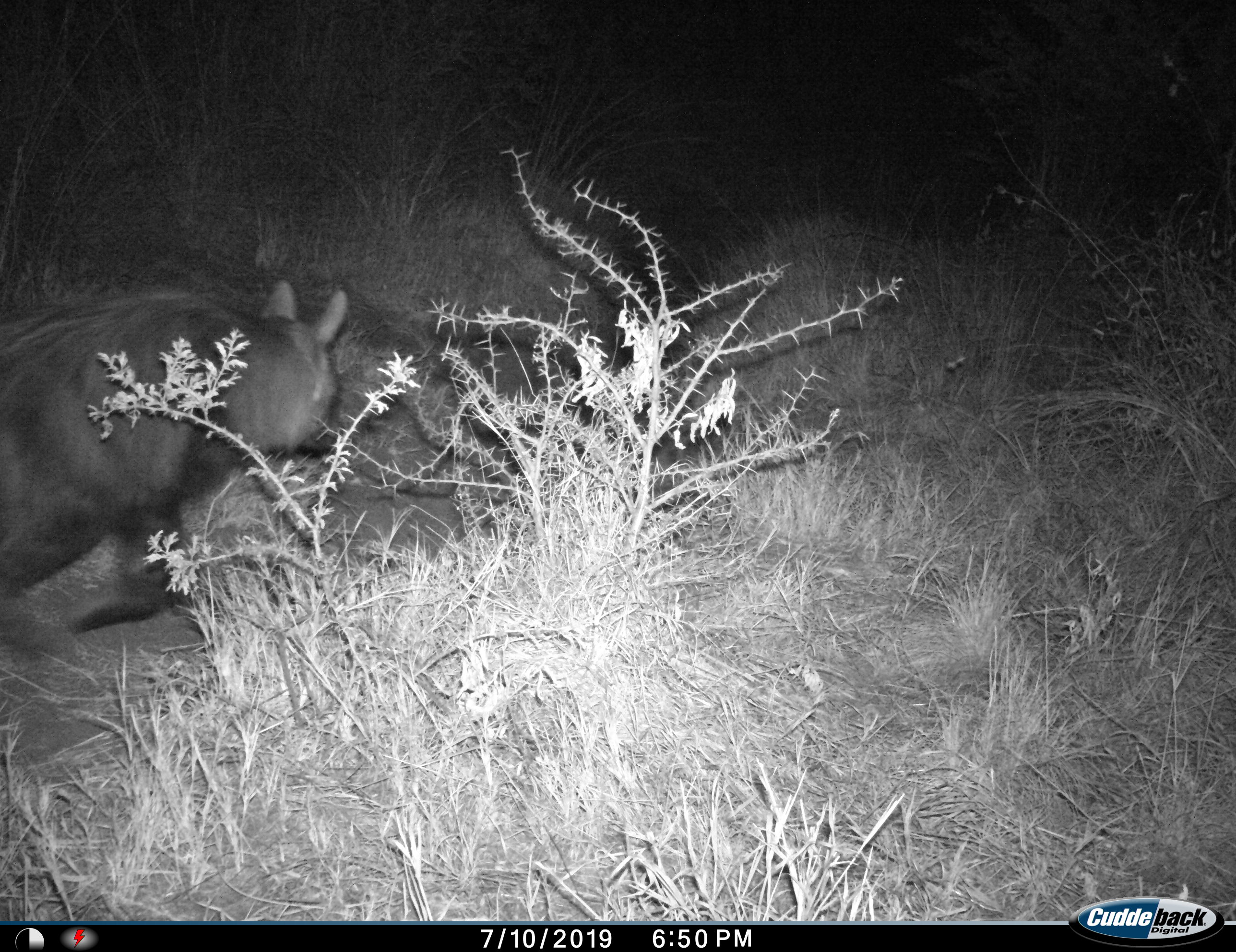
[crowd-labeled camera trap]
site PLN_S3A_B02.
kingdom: Animalia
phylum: Chordata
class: Mammalia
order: Carnivora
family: Hyaenidae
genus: Parahyaena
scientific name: Parahyaena brunnea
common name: brown hyena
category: hyenabrown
Hyenabrown (brown hyena) (Parahyaena brunnea), count 1. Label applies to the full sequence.